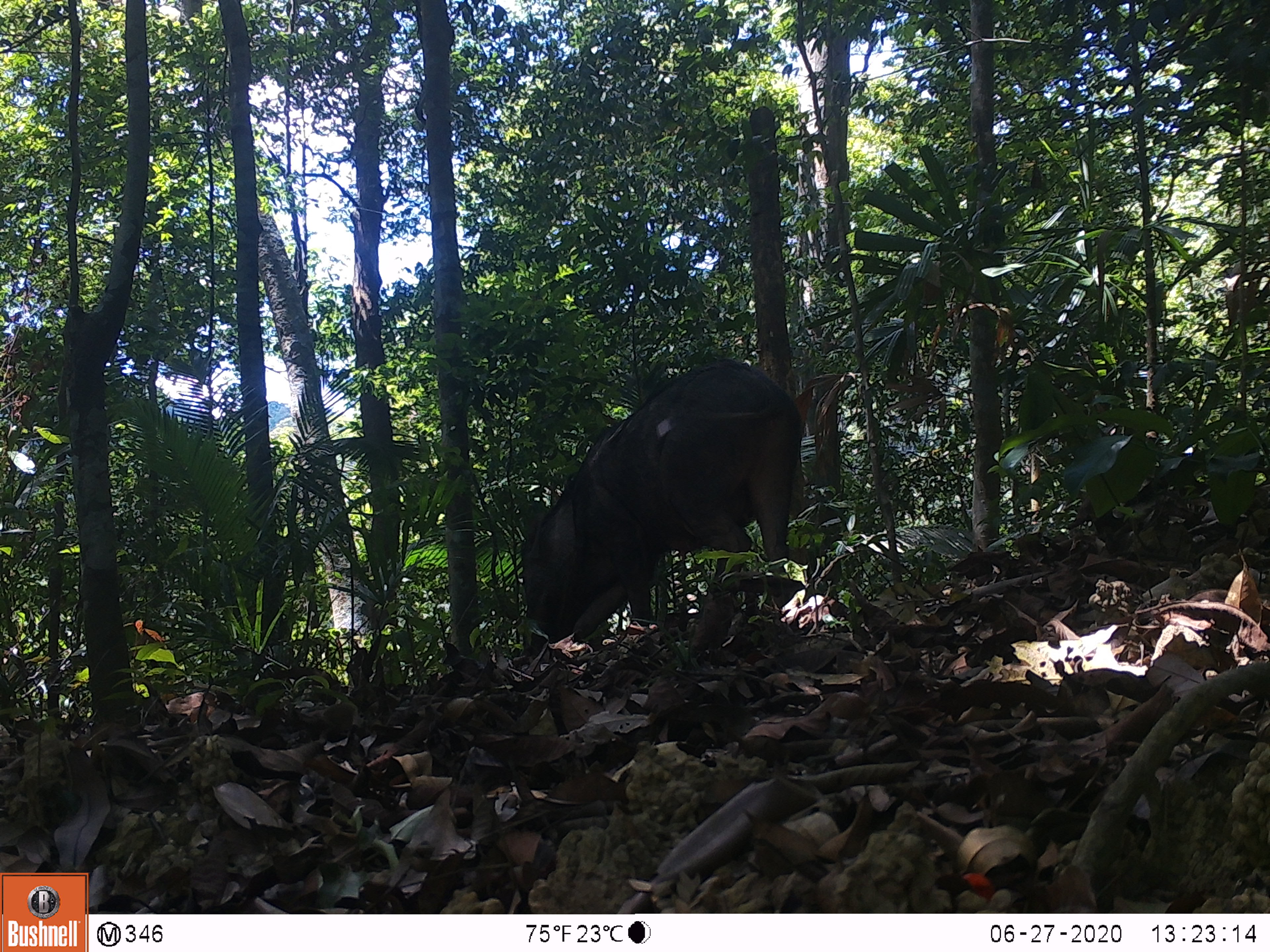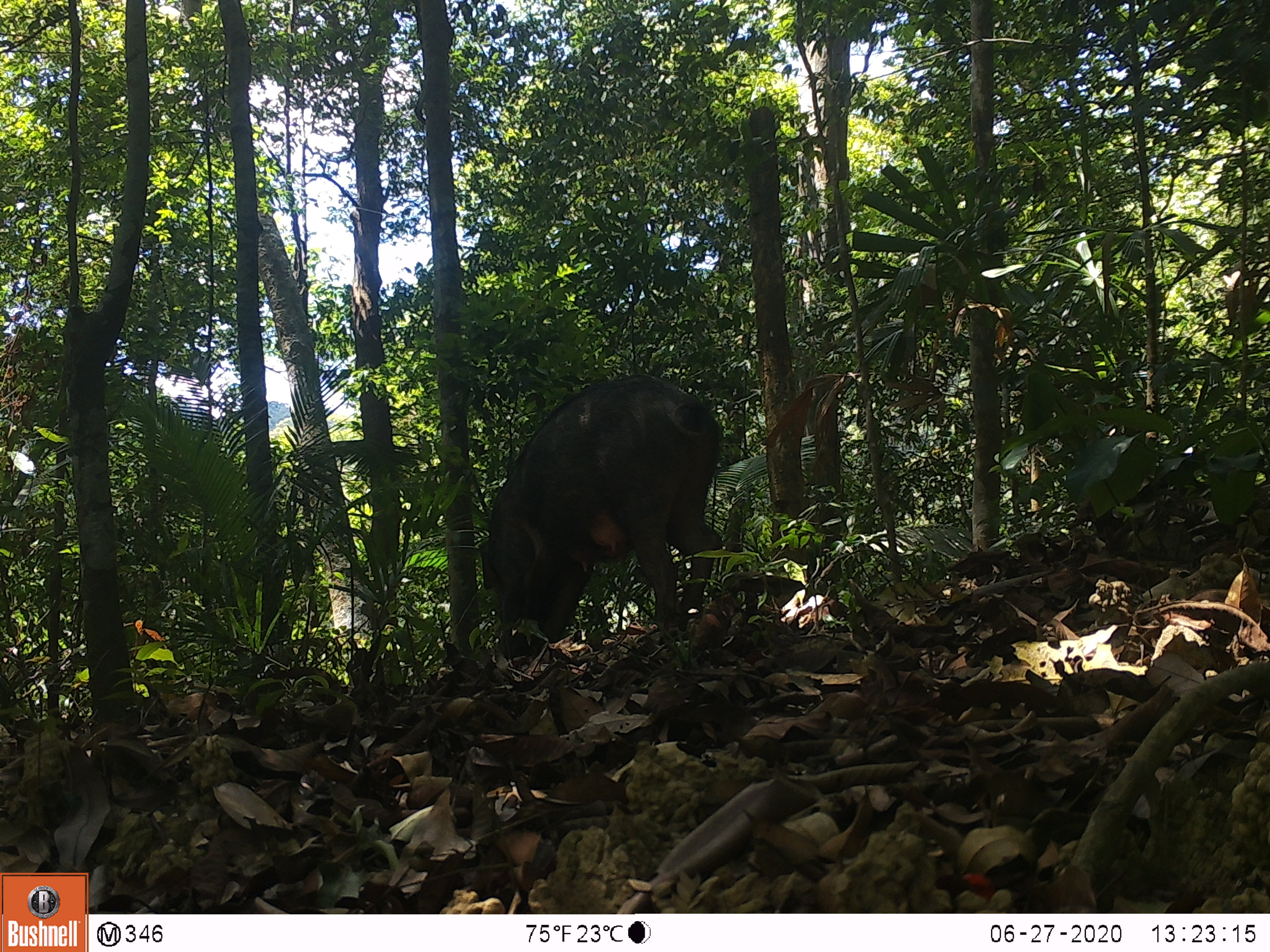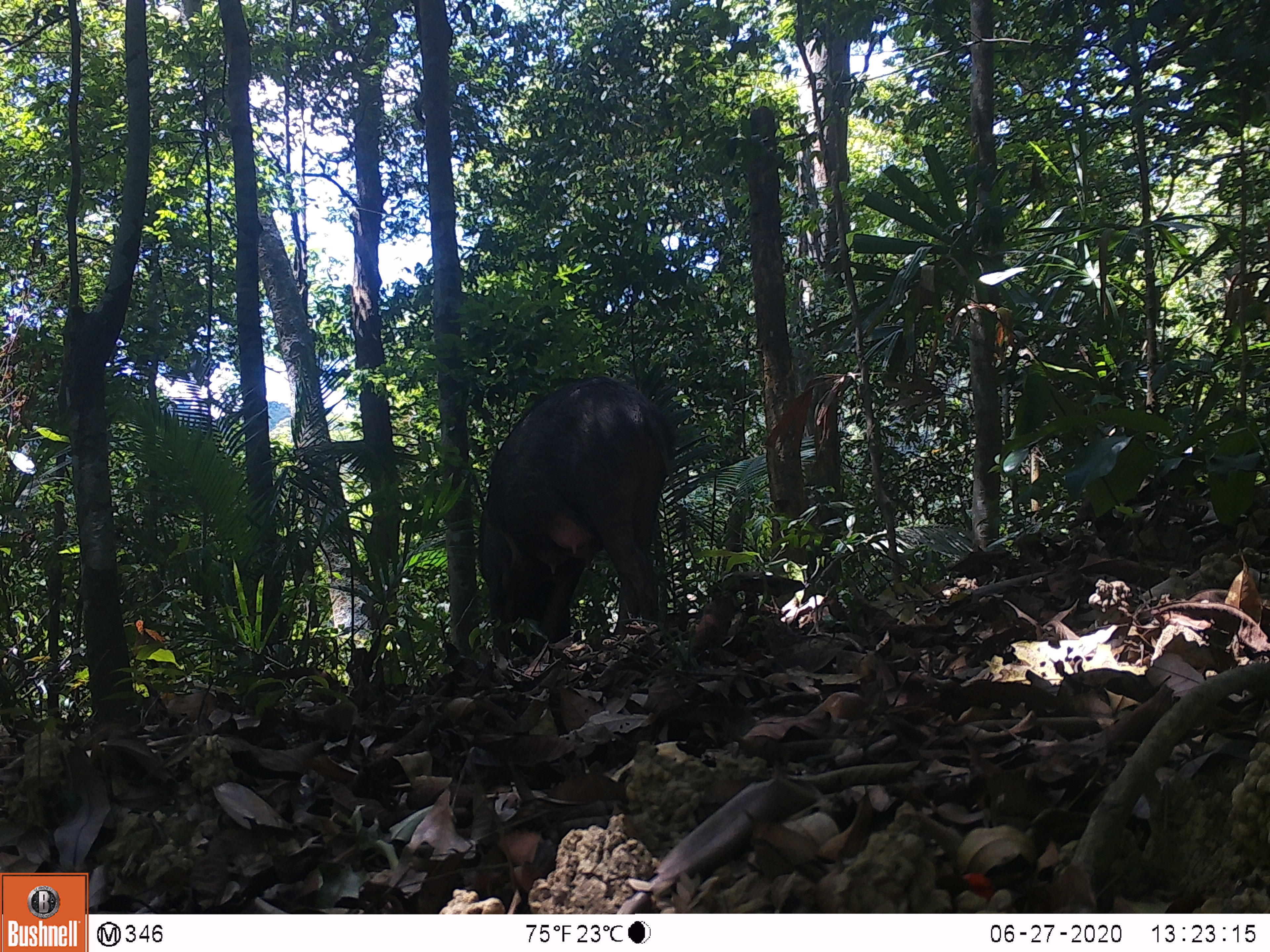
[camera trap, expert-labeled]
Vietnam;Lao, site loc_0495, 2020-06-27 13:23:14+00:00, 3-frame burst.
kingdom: Animalia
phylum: Chordata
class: Mammalia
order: Artiodactyla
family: Suidae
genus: Sus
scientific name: Sus scrofa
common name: eurasian wild pig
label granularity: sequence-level